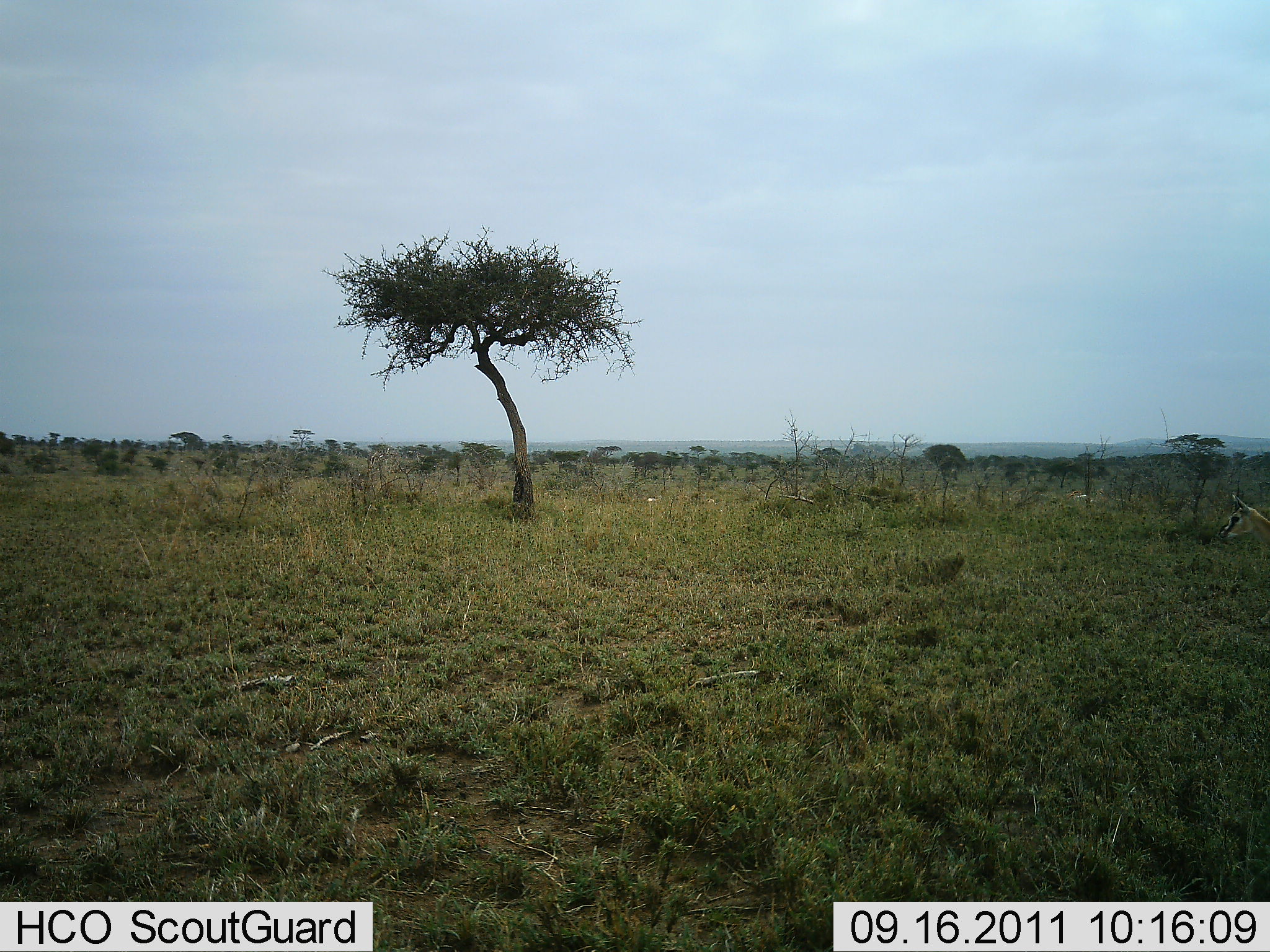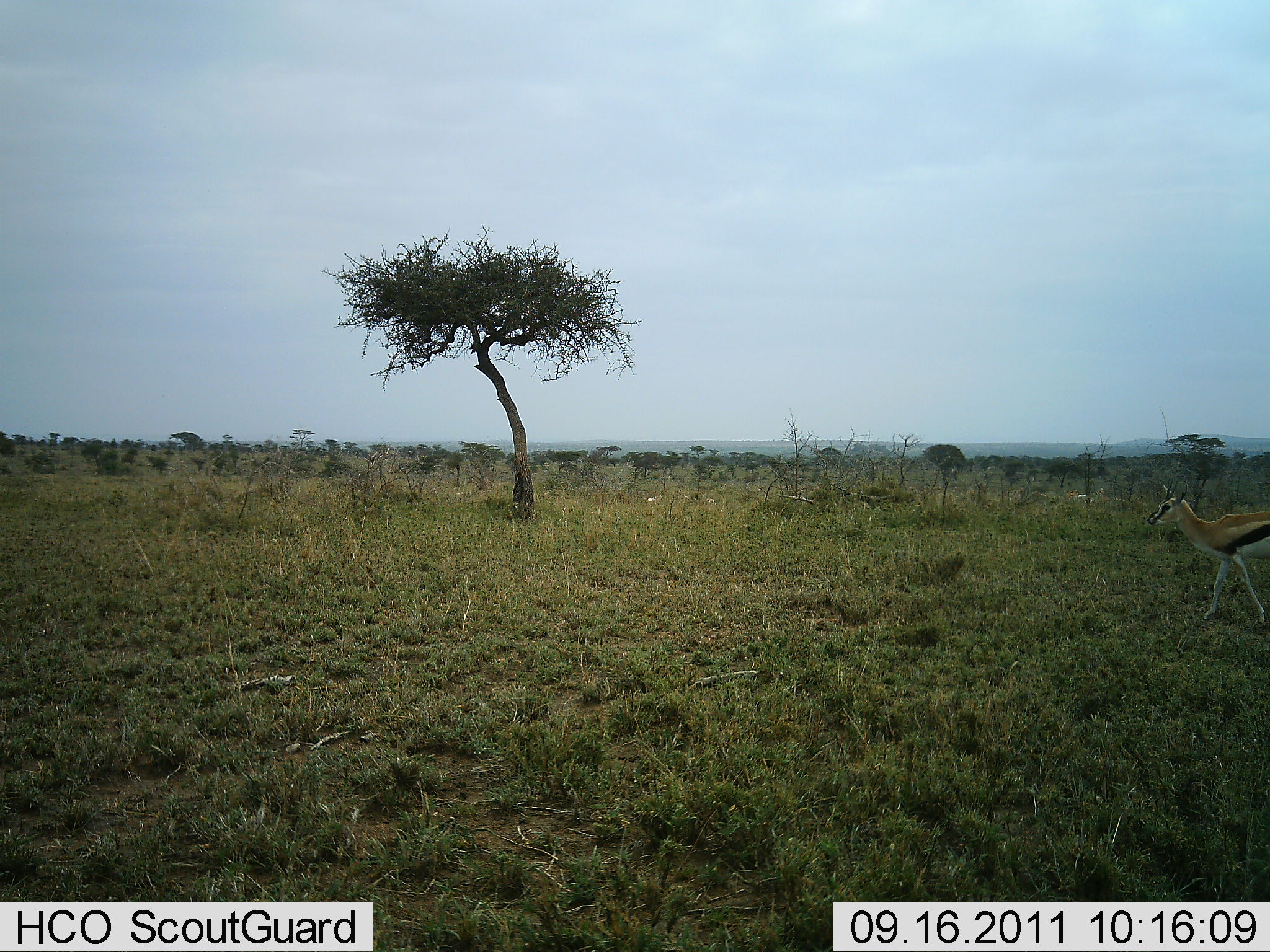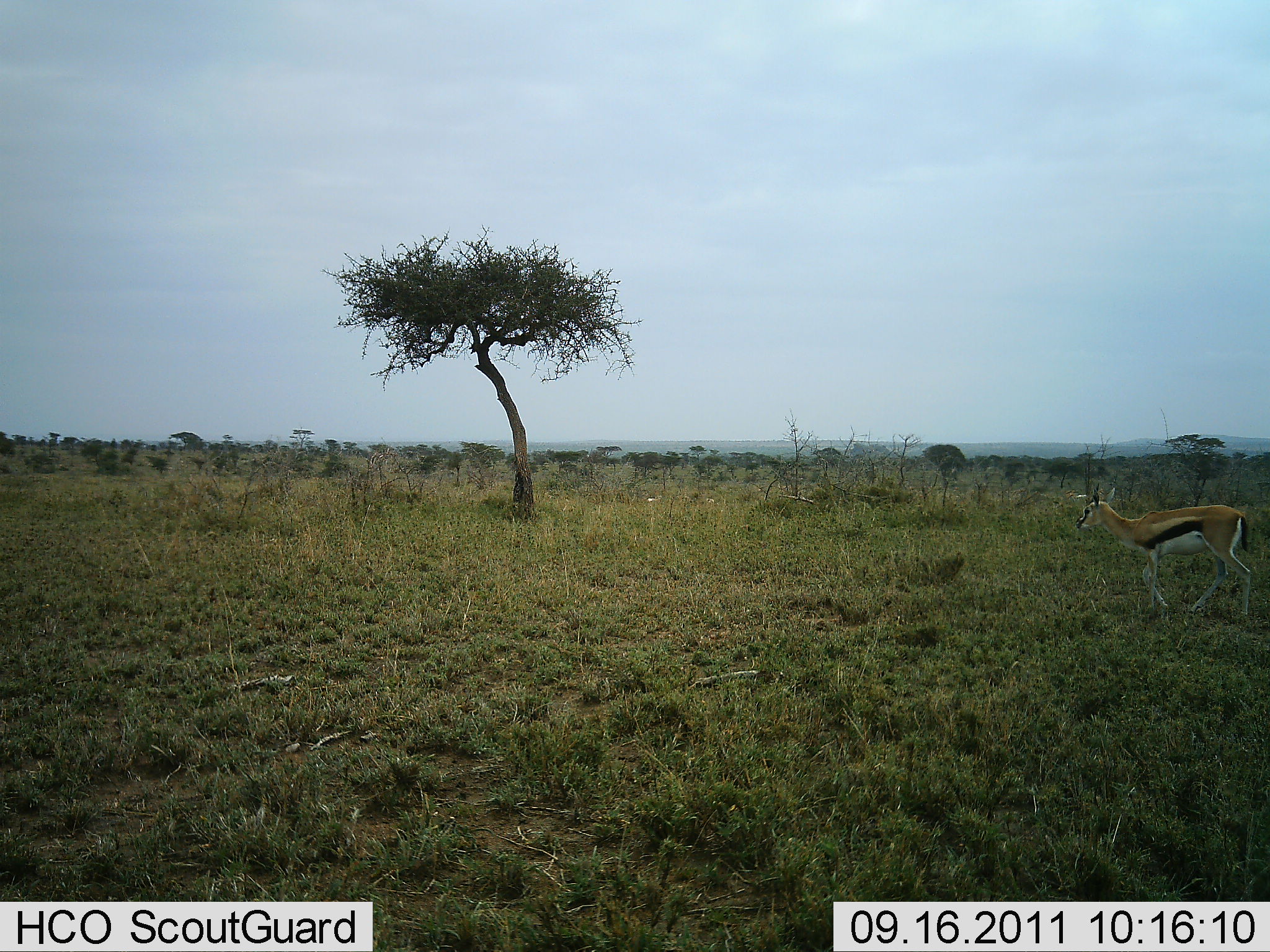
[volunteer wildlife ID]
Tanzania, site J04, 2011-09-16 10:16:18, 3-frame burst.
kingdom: Animalia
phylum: Chordata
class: Mammalia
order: Artiodactyla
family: Bovidae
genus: Eudorcas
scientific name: Eudorcas thomsonii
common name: thomson's gazelle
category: gazellethomsons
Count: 1.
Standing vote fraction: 8%.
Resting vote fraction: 0%.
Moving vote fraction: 92%.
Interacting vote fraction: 0%.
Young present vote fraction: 0%.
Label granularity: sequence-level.